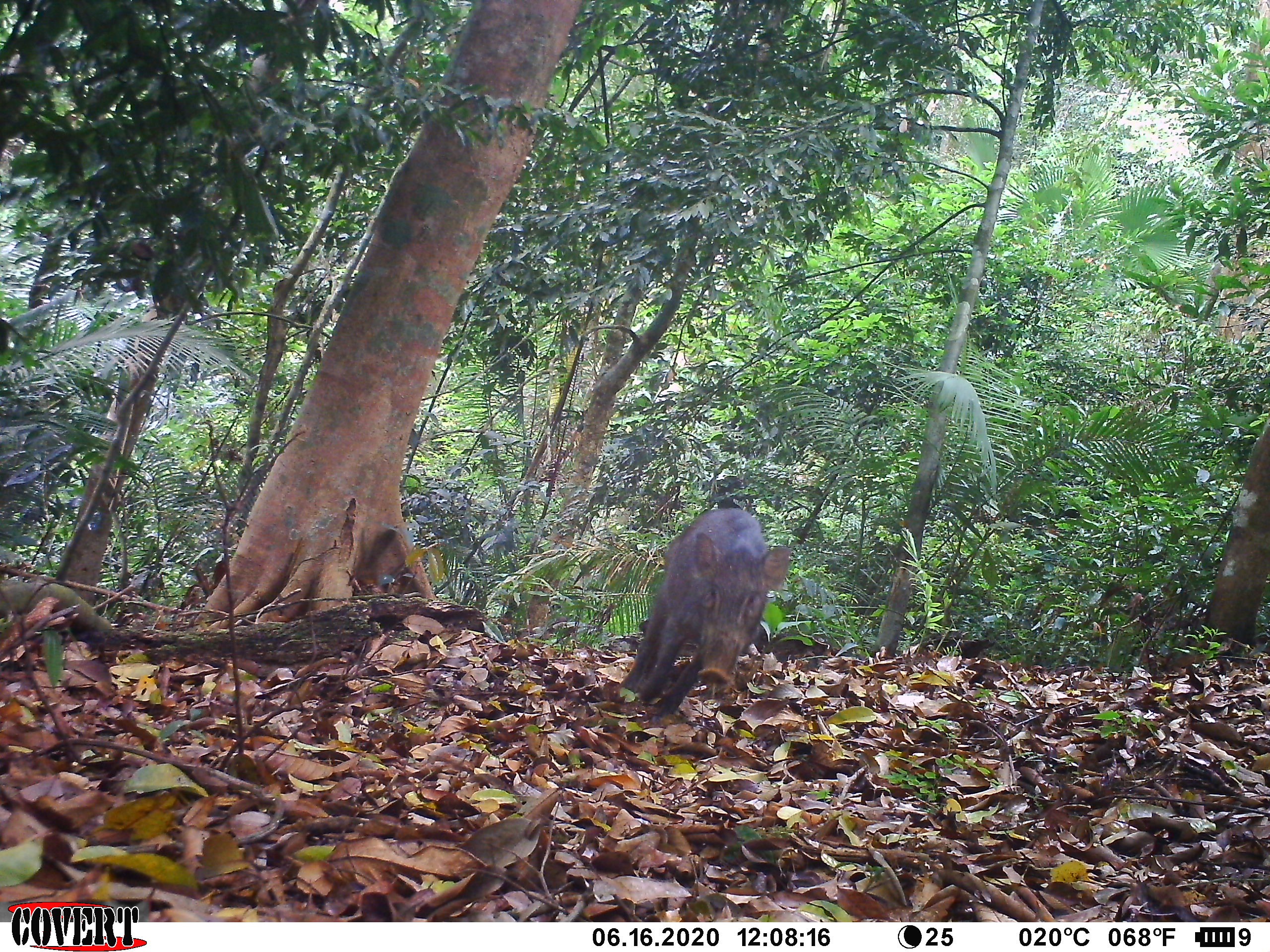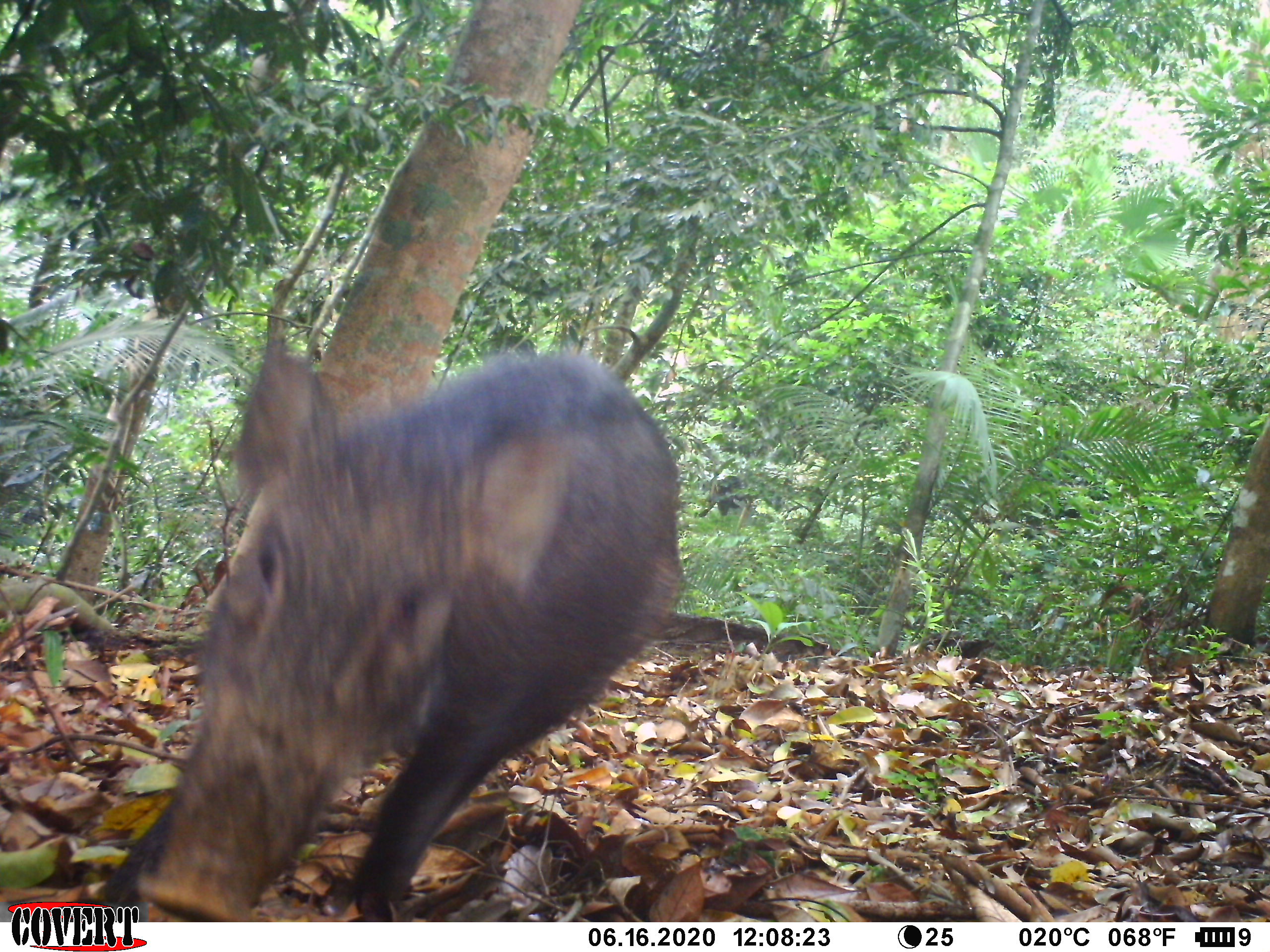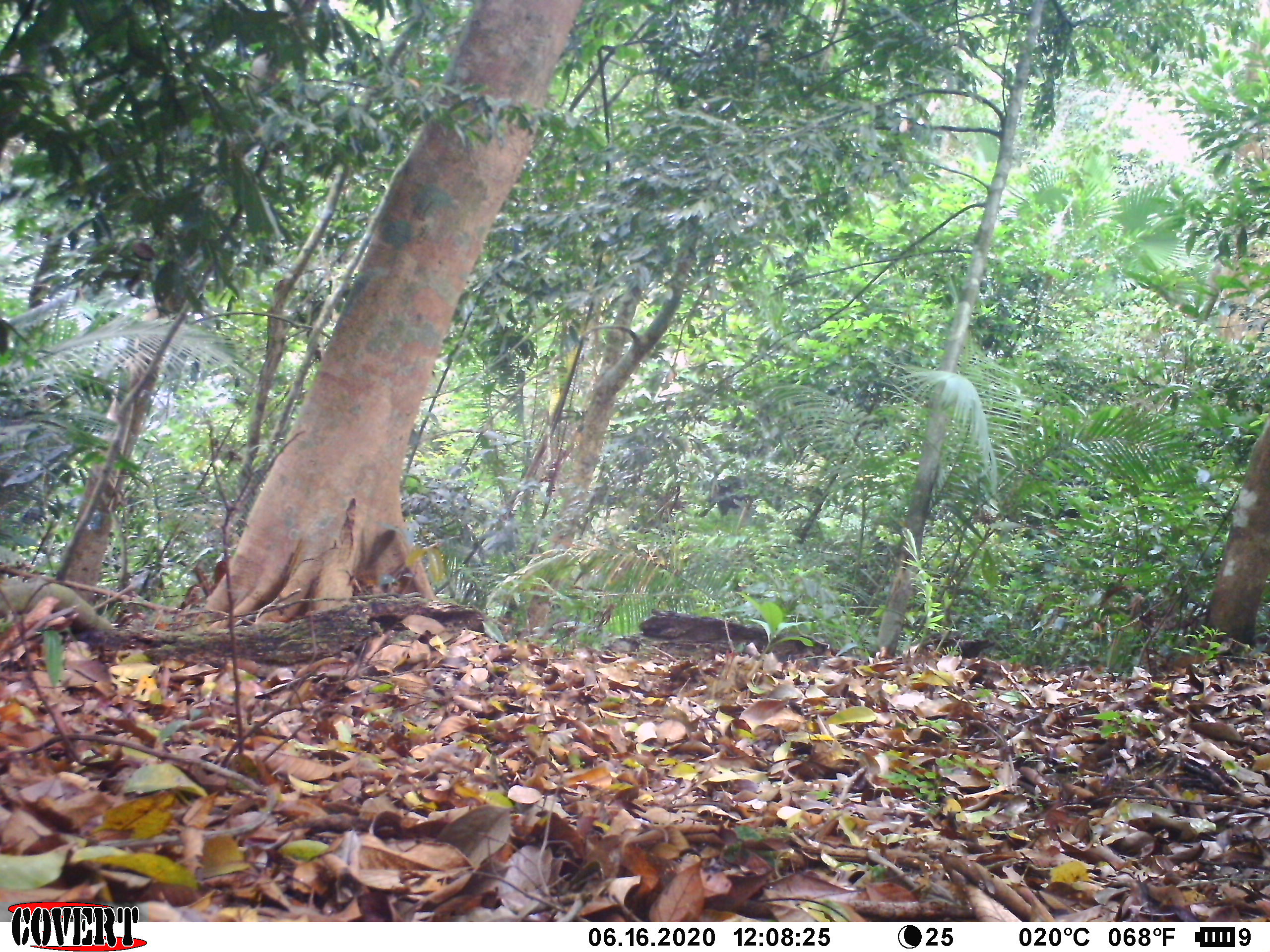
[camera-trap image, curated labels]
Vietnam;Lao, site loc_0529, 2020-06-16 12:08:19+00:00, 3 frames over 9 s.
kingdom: Animalia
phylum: Chordata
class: Mammalia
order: Artiodactyla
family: Suidae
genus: Sus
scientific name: Sus scrofa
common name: eurasian wild pig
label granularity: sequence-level